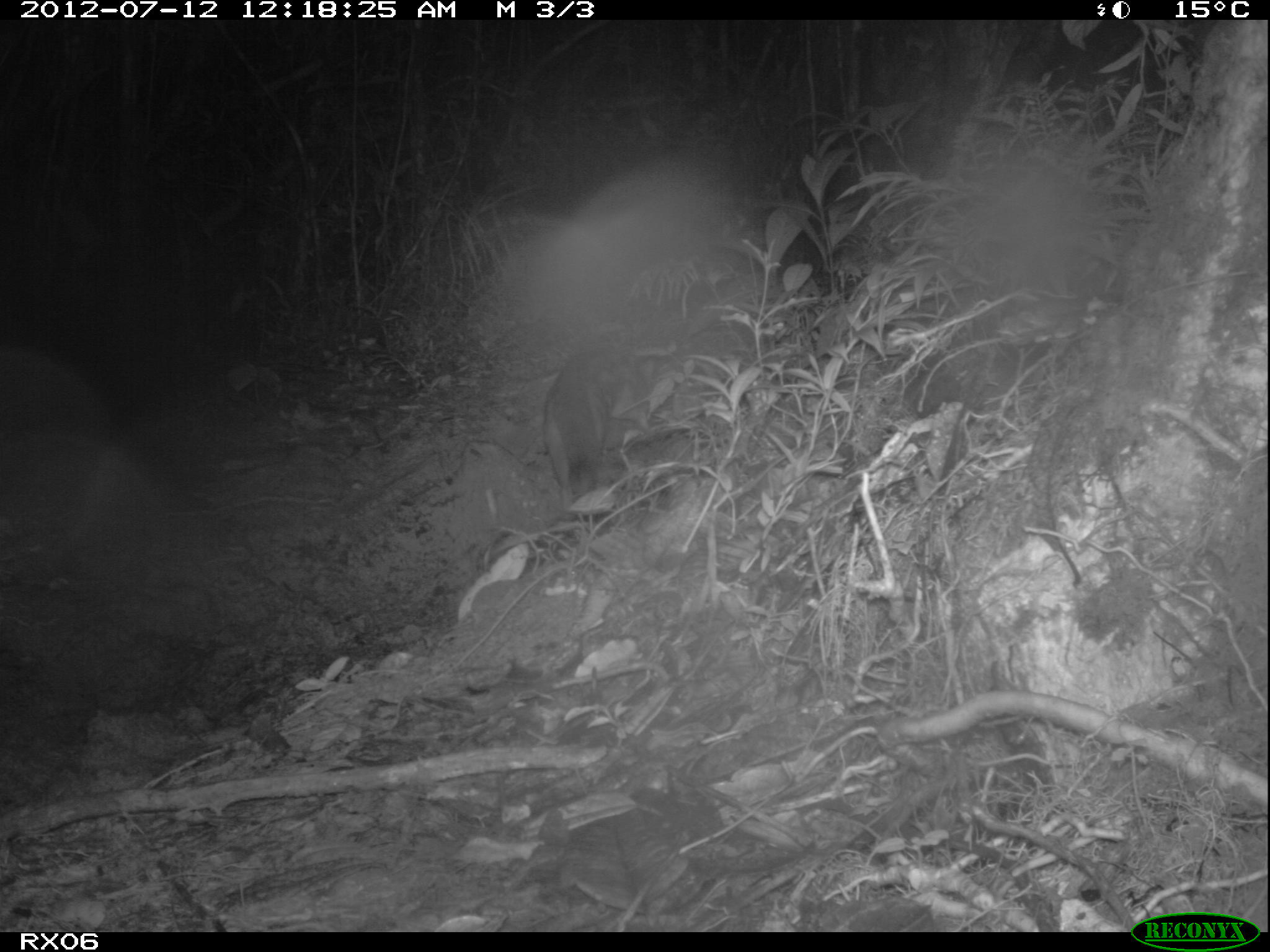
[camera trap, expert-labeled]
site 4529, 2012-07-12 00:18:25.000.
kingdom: Animalia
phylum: Chordata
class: Mammalia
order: Carnivora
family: Eupleridae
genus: Fossa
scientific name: Fossa fossana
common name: fanaloka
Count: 1.